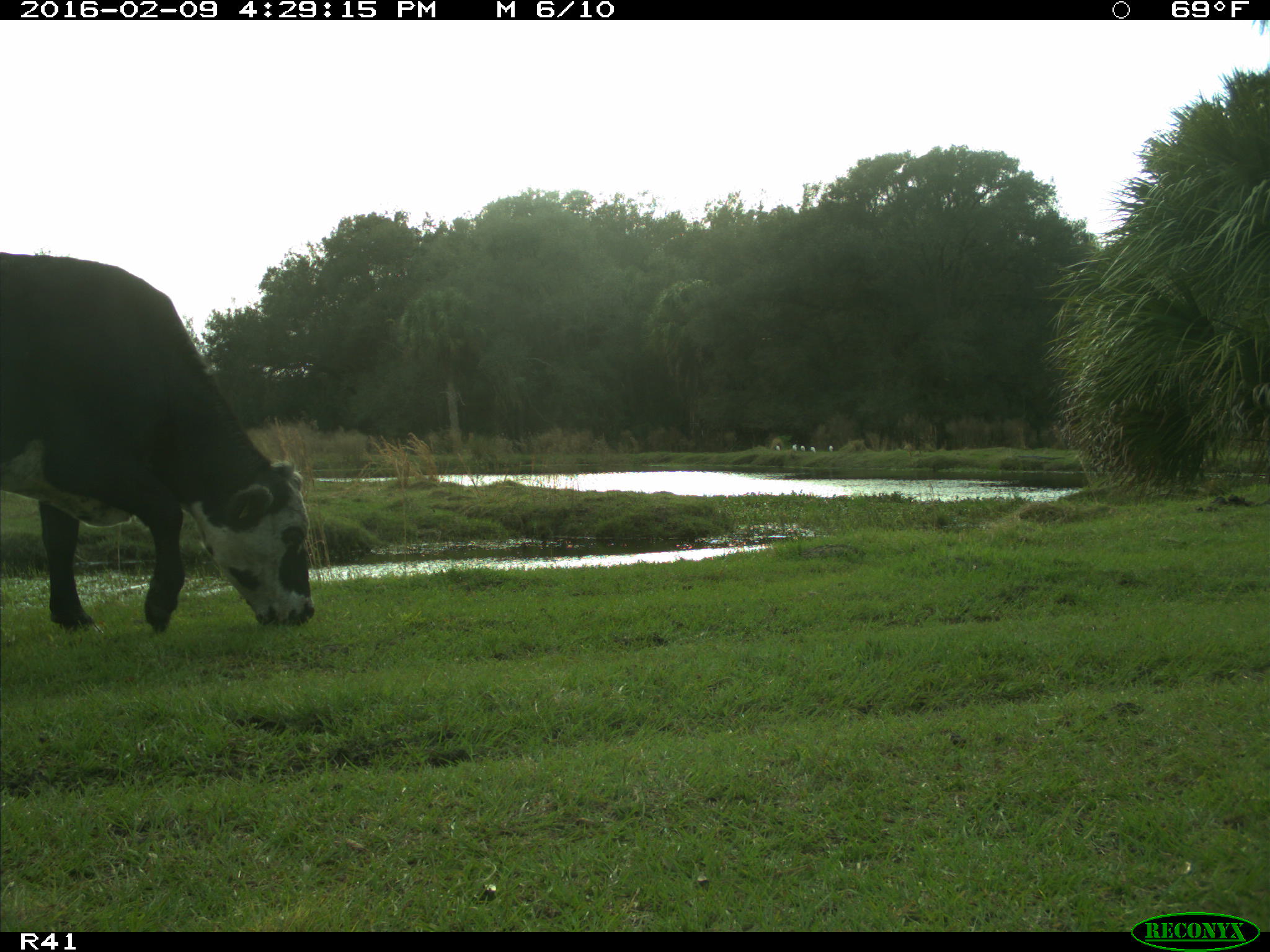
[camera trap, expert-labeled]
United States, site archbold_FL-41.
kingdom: Animalia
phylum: Chordata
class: Mammalia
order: Artiodactyla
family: Bovidae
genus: Bos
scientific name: Bos taurus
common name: domestic cow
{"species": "Bos taurus (domestic cow)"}